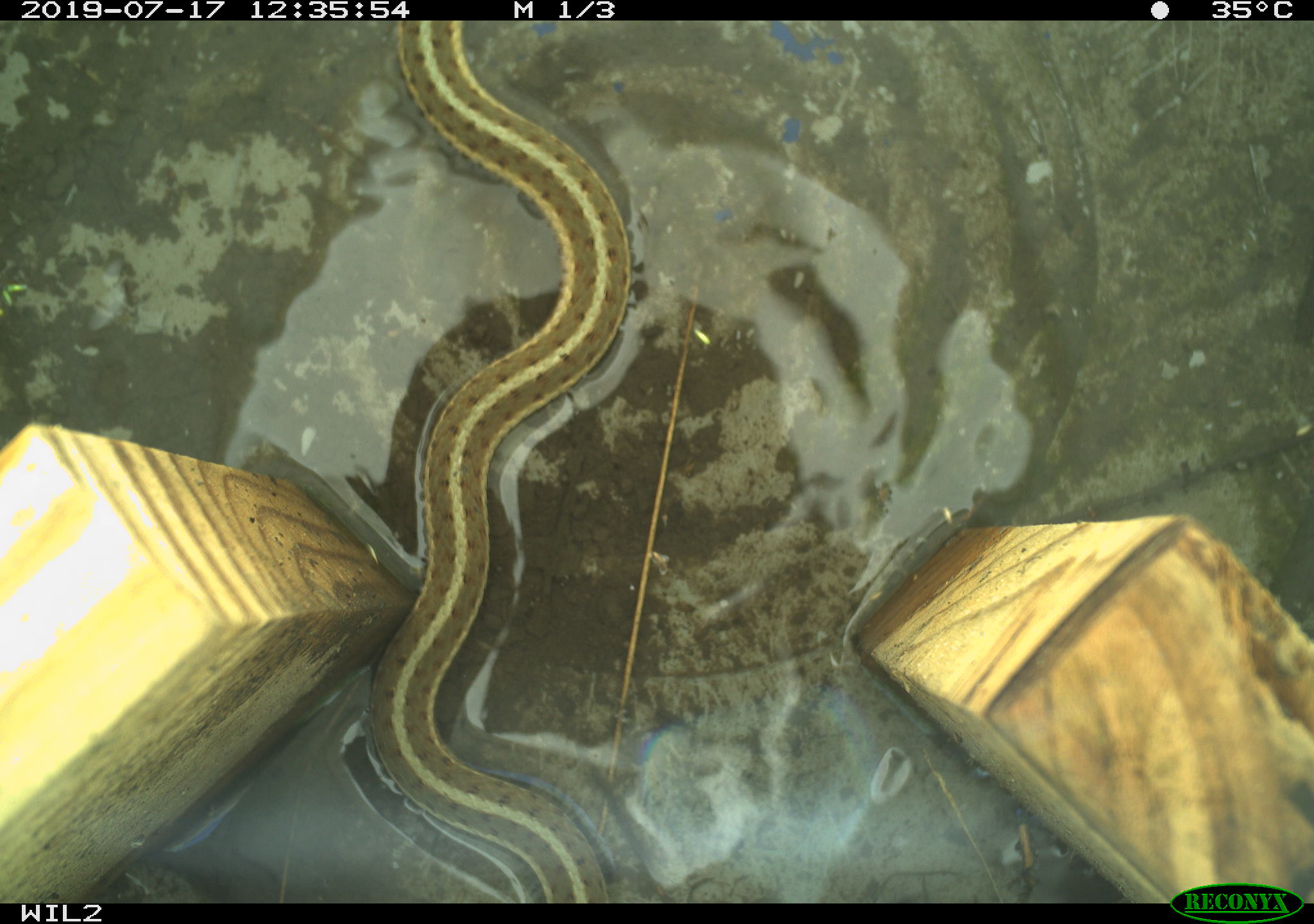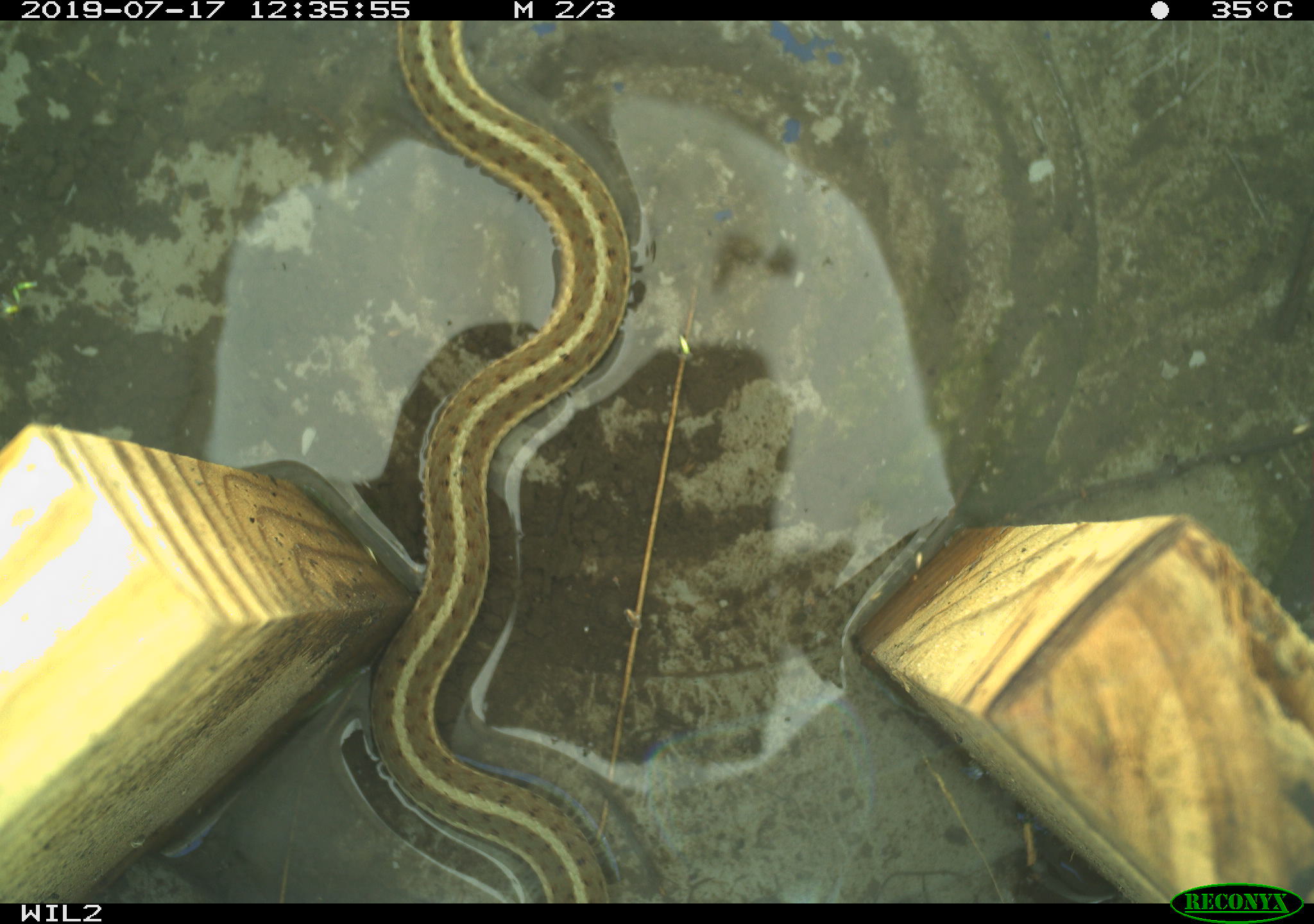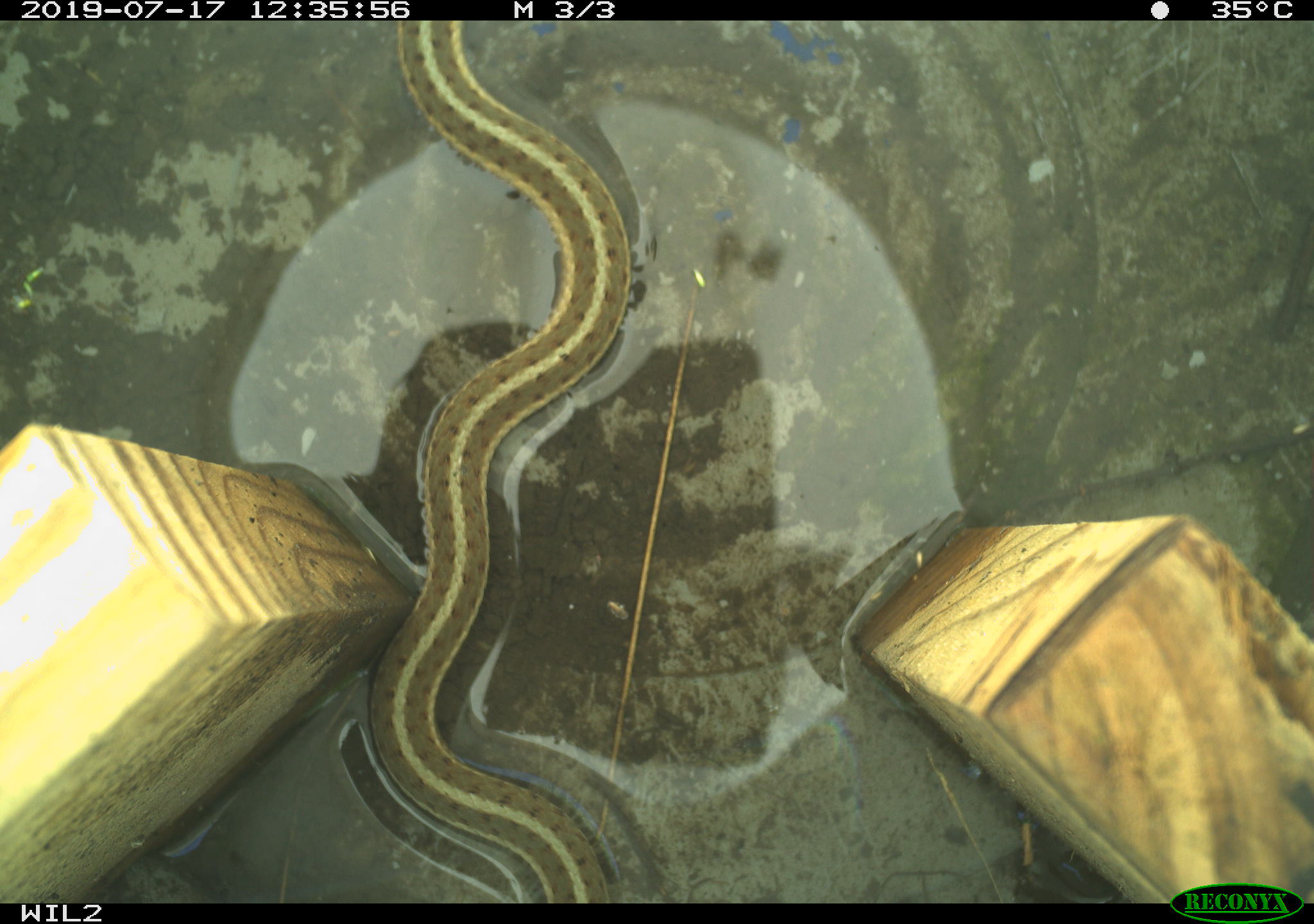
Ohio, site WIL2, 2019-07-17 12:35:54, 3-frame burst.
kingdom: Animalia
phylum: Chordata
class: Reptilia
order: Squamata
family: Colubridae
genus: Thamnophis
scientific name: Thamnophis sirtalis sirtalis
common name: eastern gartersnake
Eastern gartersnake (Thamnophis sirtalis sirtalis).